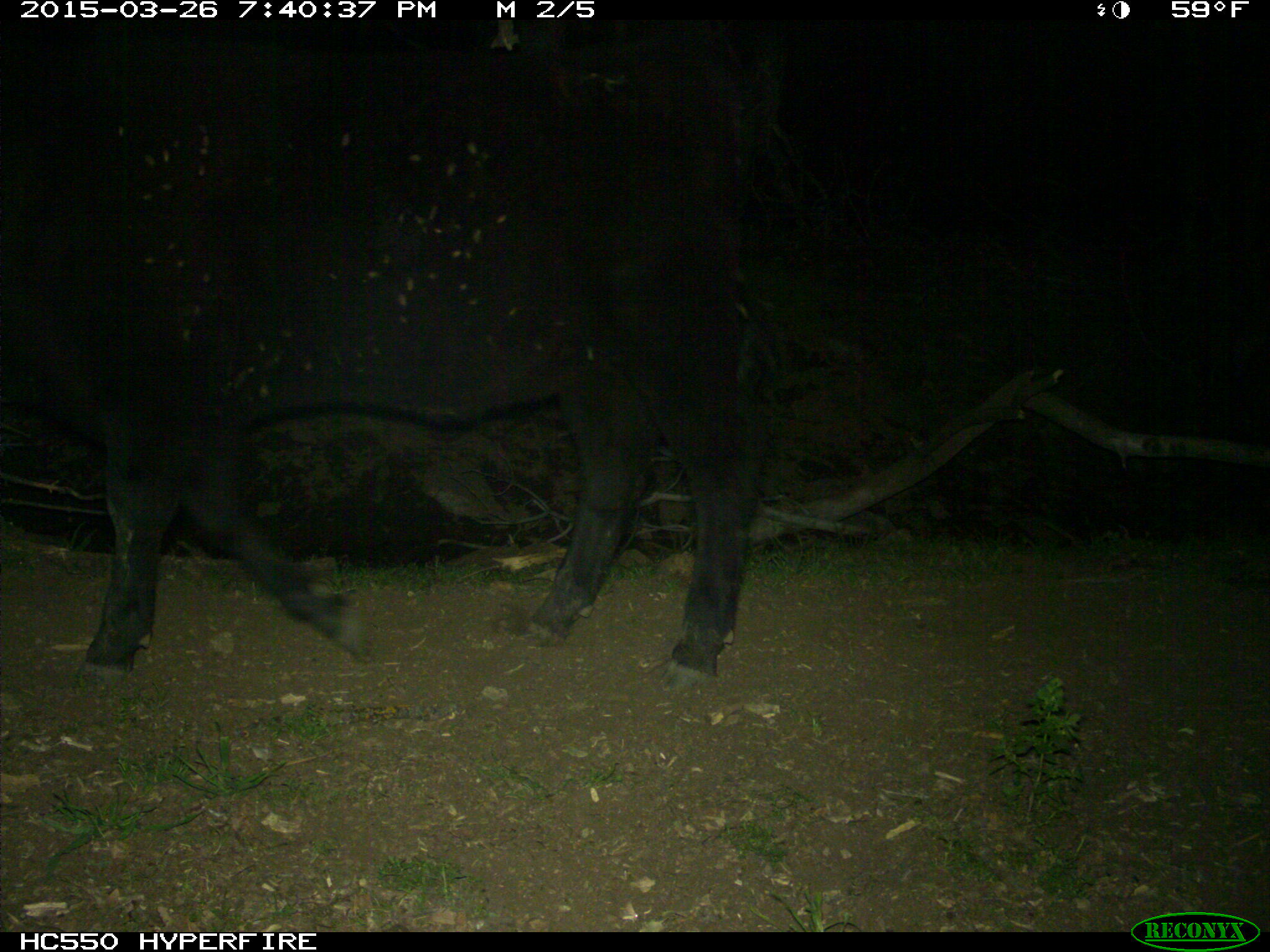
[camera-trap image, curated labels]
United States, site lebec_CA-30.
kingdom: Animalia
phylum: Chordata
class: Mammalia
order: Artiodactyla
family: Bovidae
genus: Bos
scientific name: Bos taurus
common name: domestic cow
Bos taurus (domestic cow).